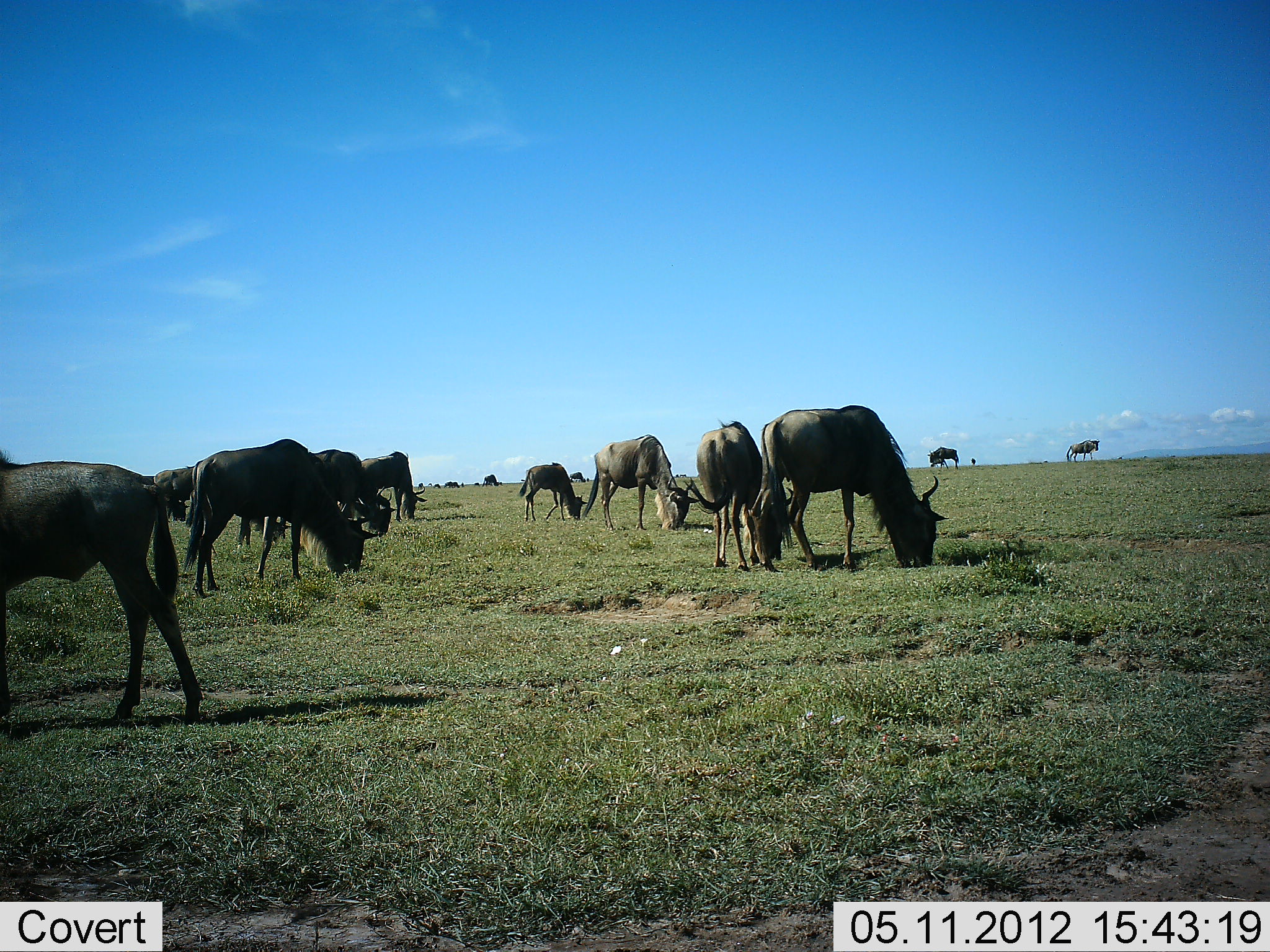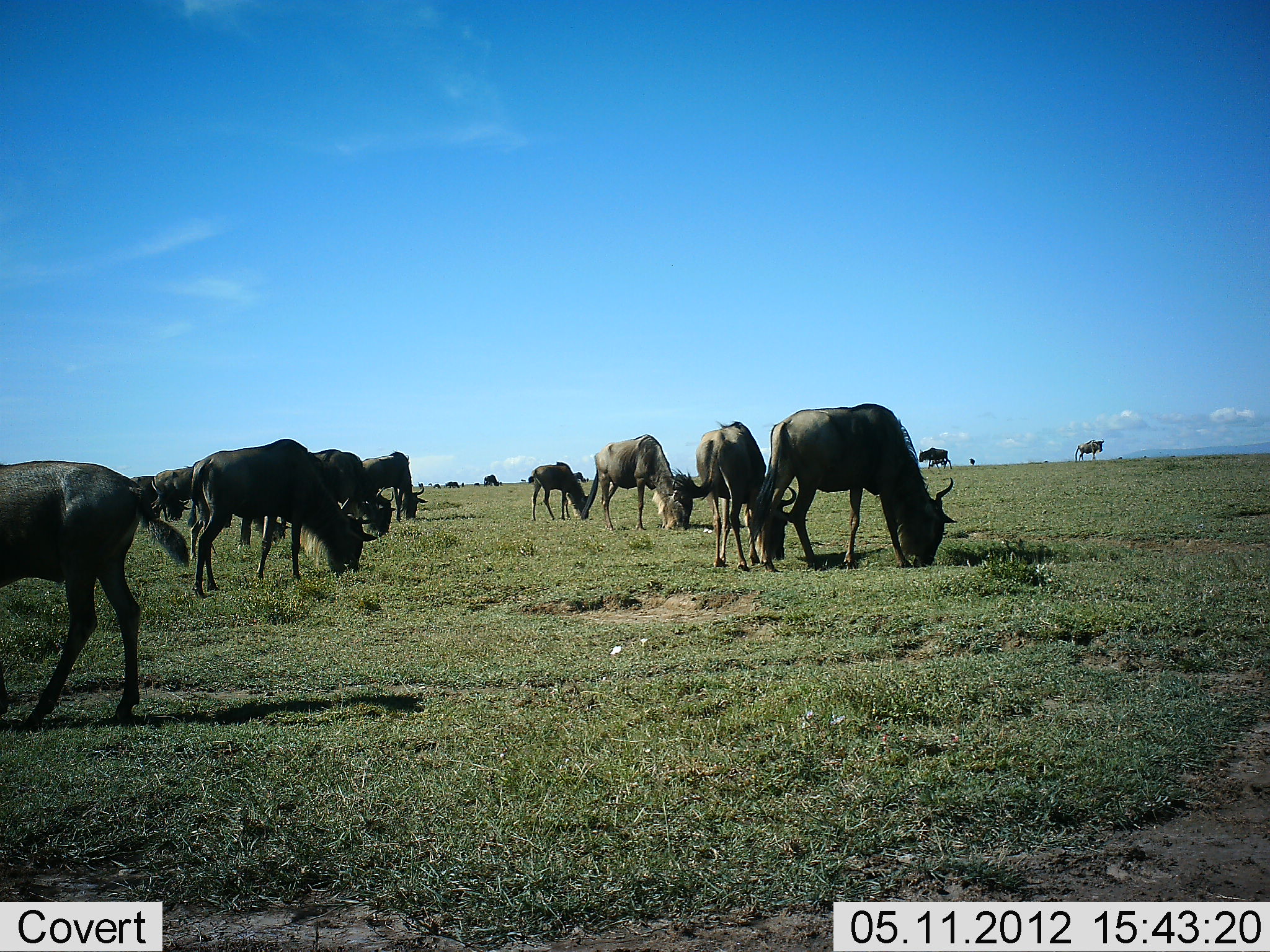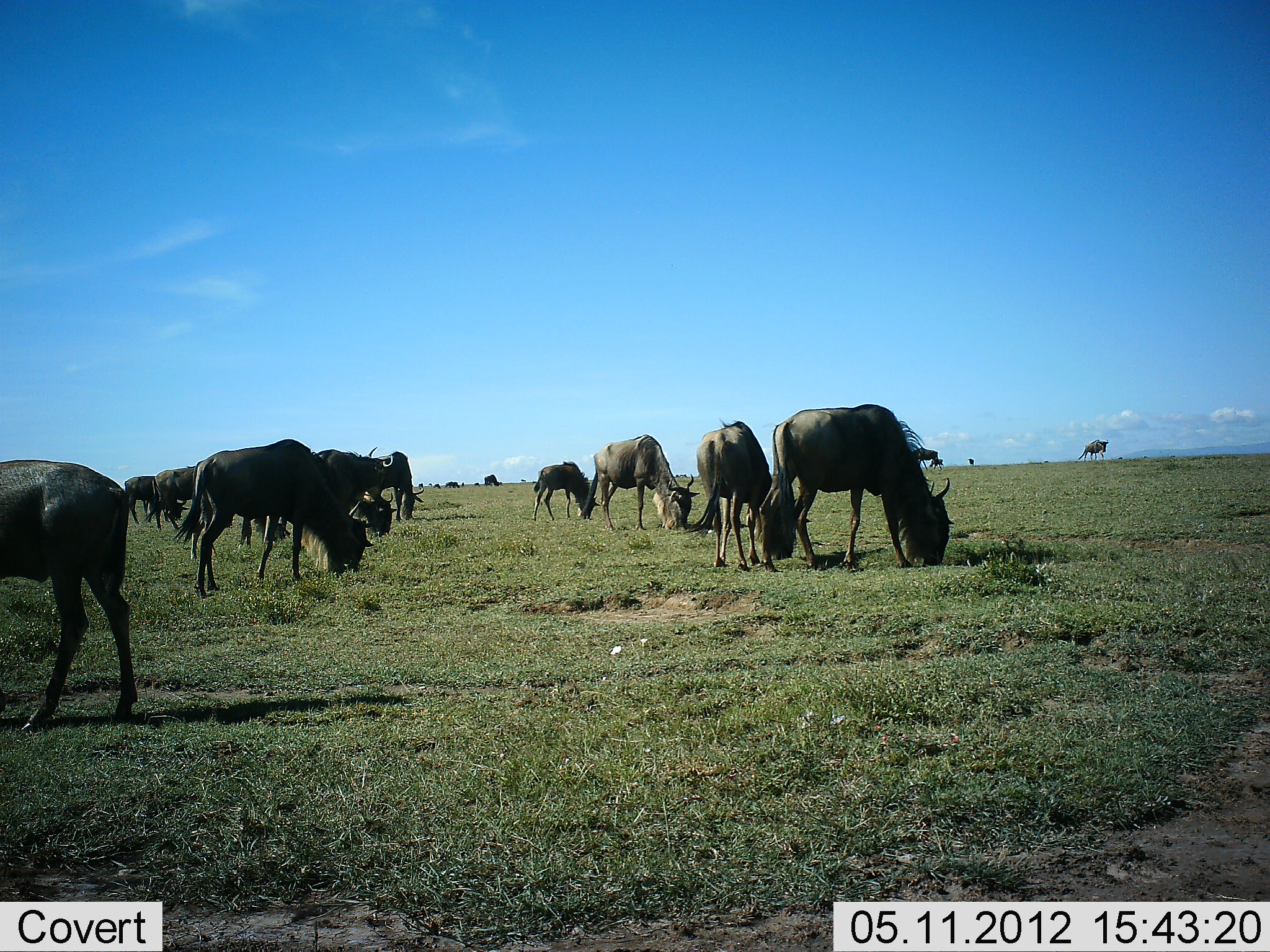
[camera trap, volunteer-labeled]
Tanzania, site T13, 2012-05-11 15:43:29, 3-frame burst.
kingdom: Animalia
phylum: Chordata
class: Mammalia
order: Artiodactyla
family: Bovidae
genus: Connochaetes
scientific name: Connochaetes taurinus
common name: blue wildebeest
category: wildebeest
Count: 11-50.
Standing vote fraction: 40%.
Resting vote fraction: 10%.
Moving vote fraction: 30%.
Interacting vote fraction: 10%.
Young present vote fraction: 30%.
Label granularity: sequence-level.